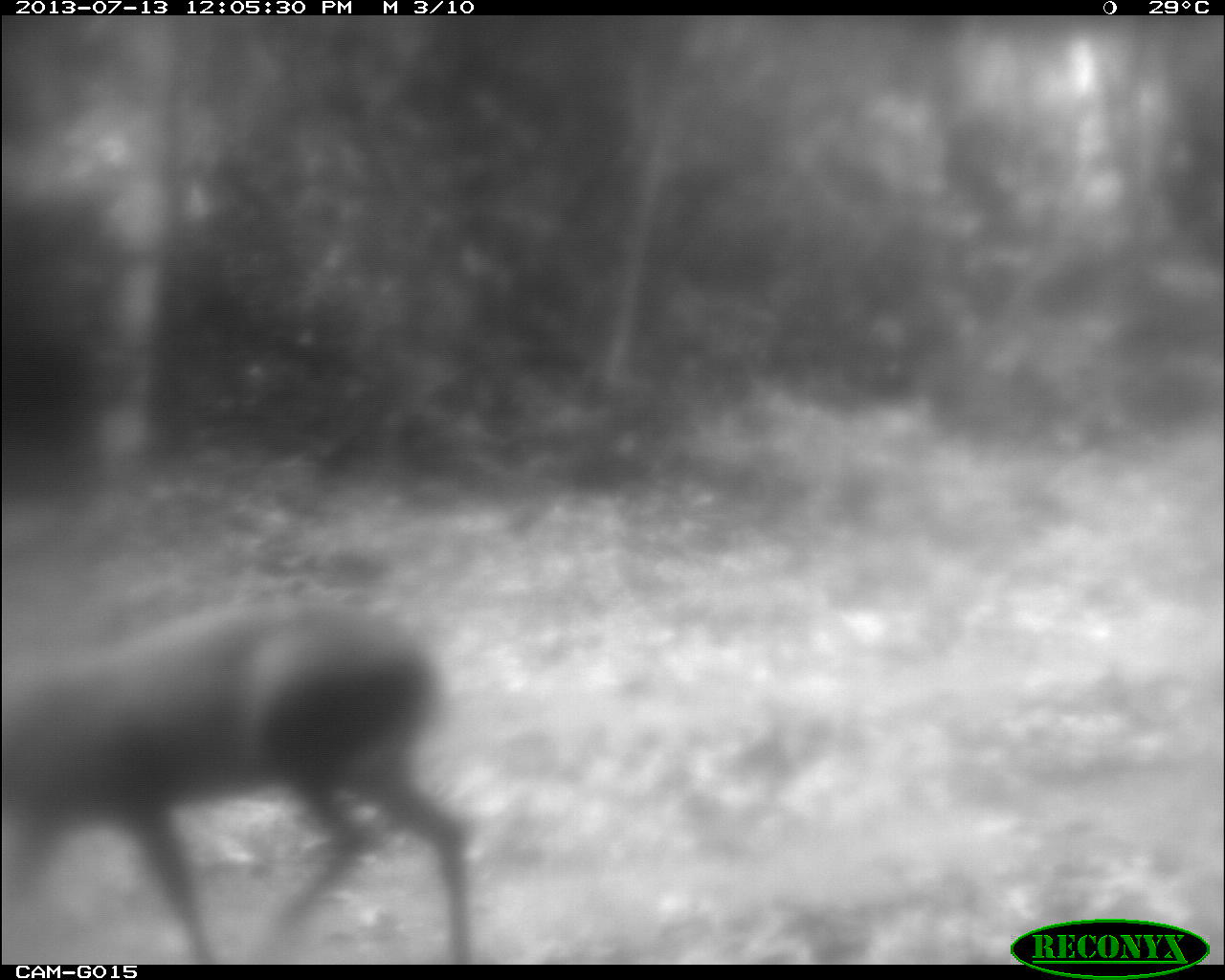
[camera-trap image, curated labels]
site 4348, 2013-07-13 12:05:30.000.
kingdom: Animalia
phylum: Chordata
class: Mammalia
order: Artiodactyla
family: Cervidae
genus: Mazama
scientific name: Mazama temama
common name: central american red brocket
Mazama temama (central american red brocket), count 1.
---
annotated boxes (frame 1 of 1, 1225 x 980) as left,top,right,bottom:
mazama temama: 1,591,477,964